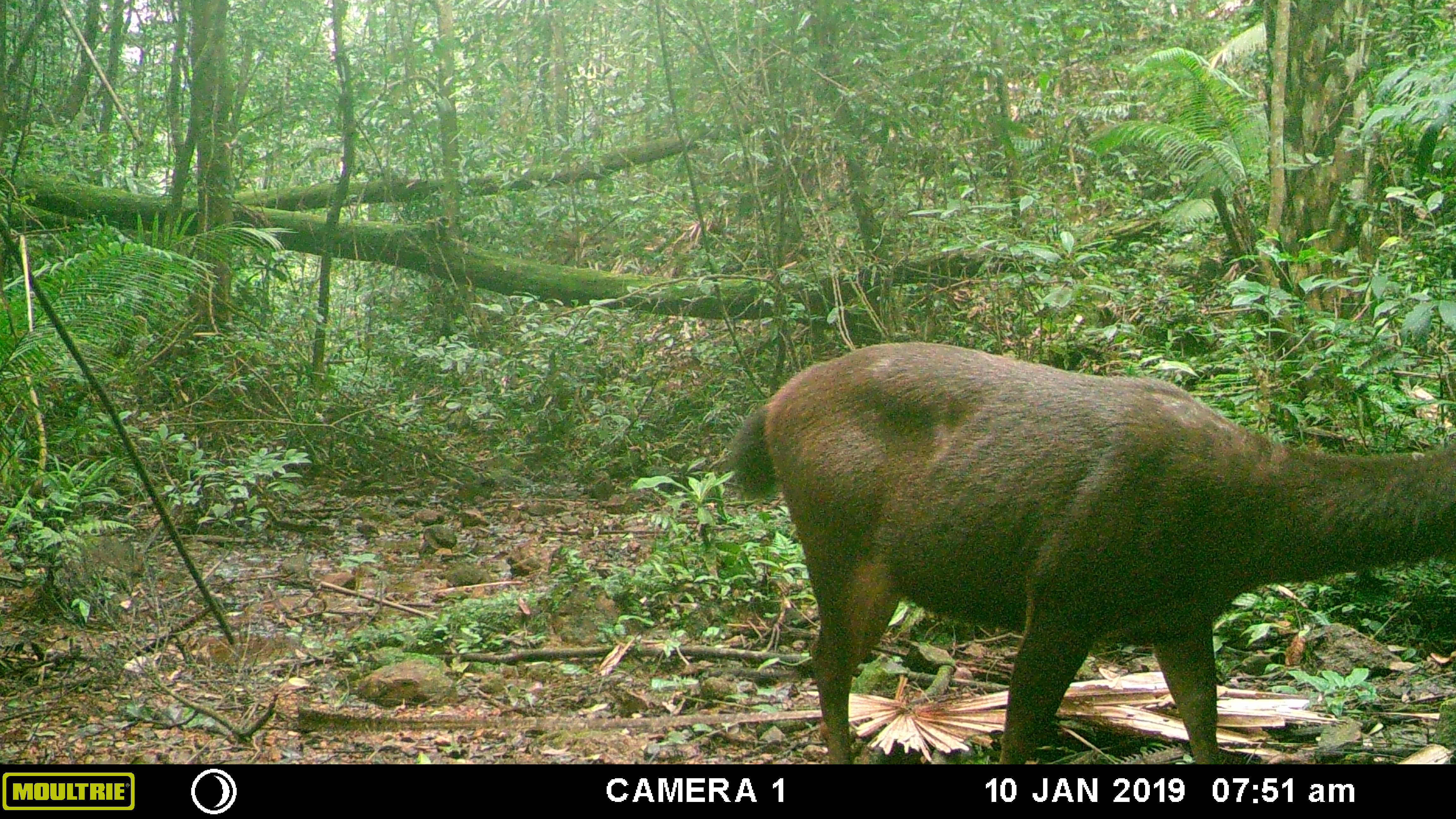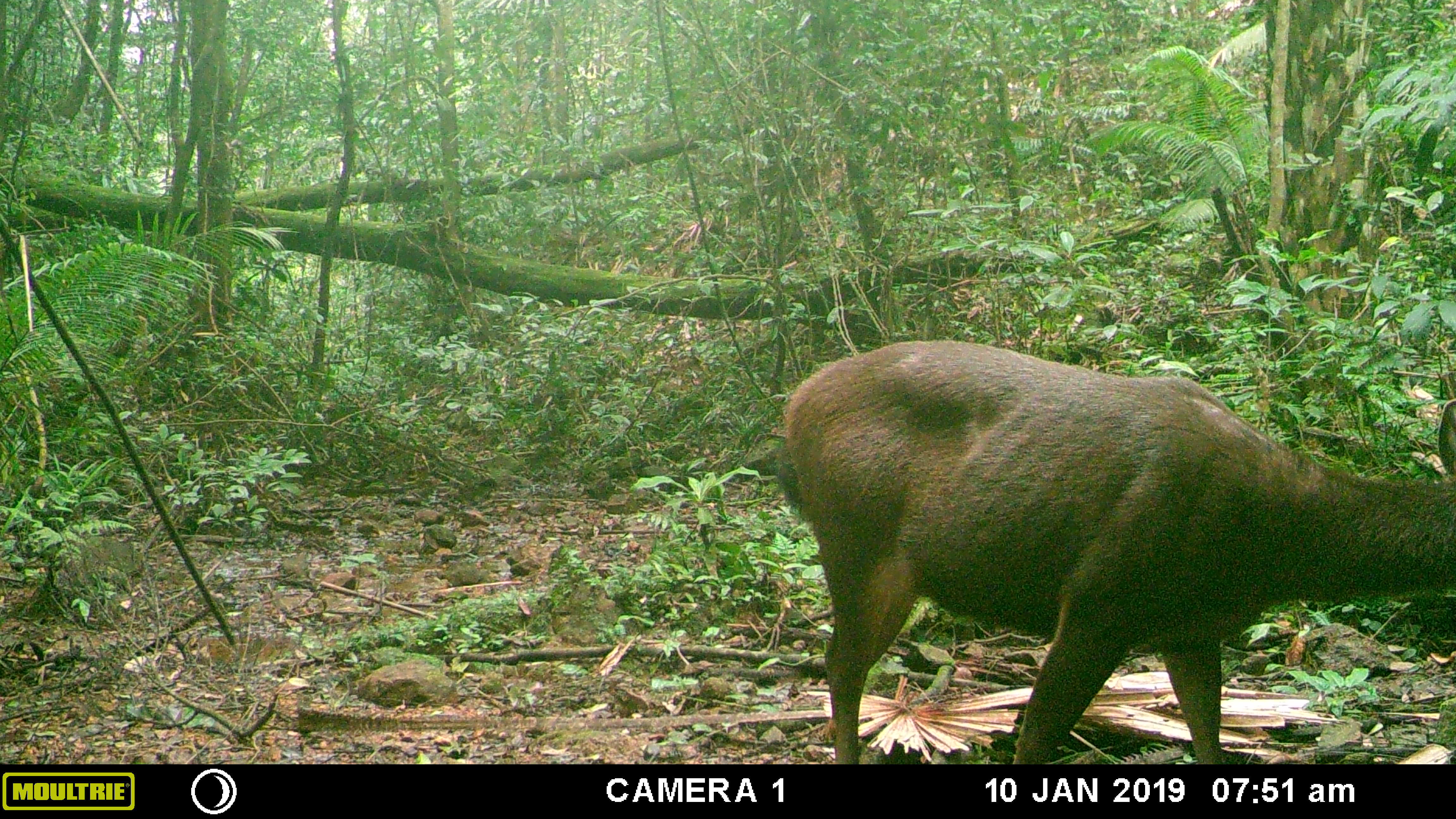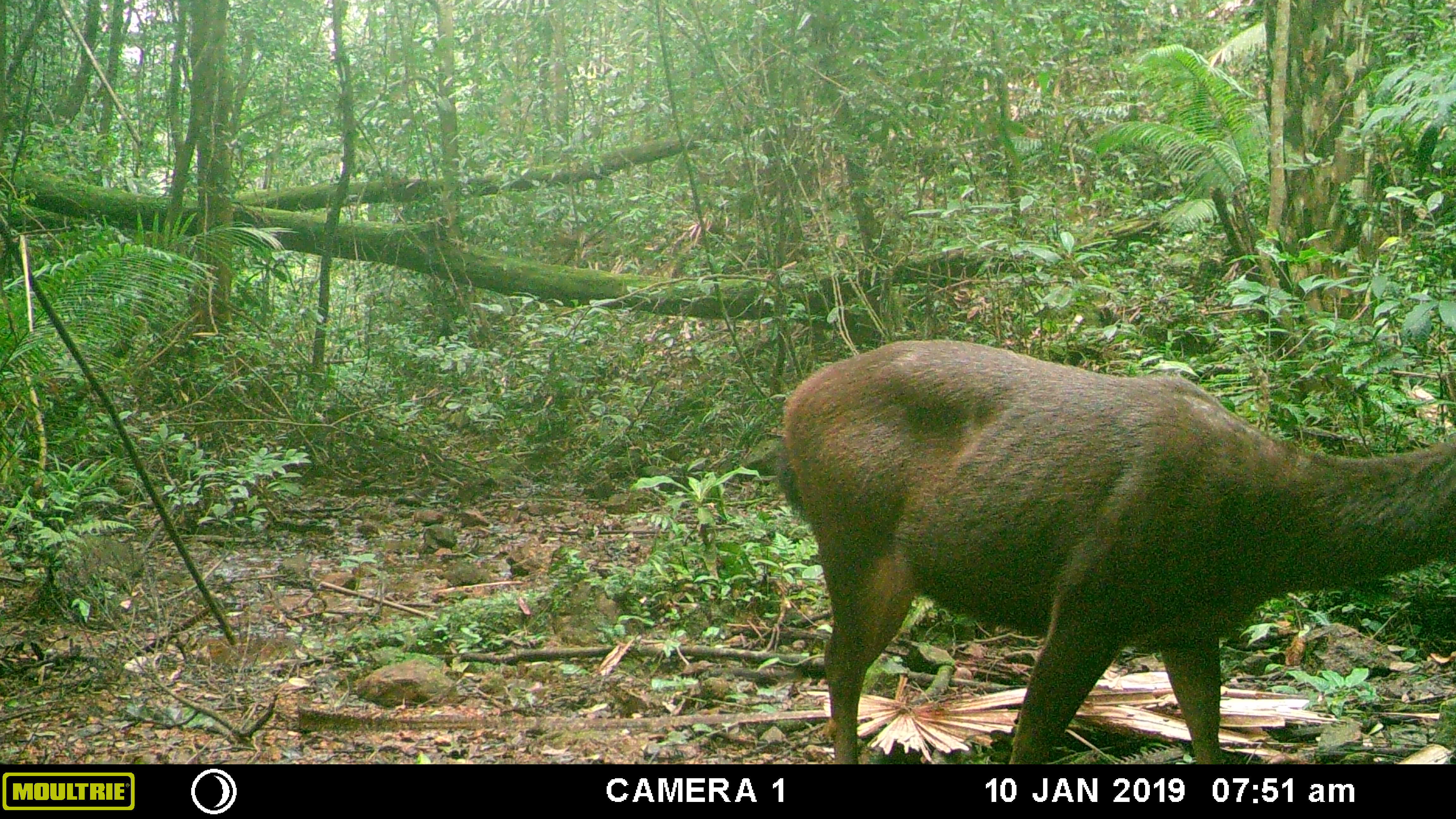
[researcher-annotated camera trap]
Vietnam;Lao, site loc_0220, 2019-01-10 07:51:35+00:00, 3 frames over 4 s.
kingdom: Animalia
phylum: Chordata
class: Mammalia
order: Artiodactyla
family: Cervidae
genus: Rusa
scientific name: Rusa unicolor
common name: sambar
Sambar (Rusa unicolor). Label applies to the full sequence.